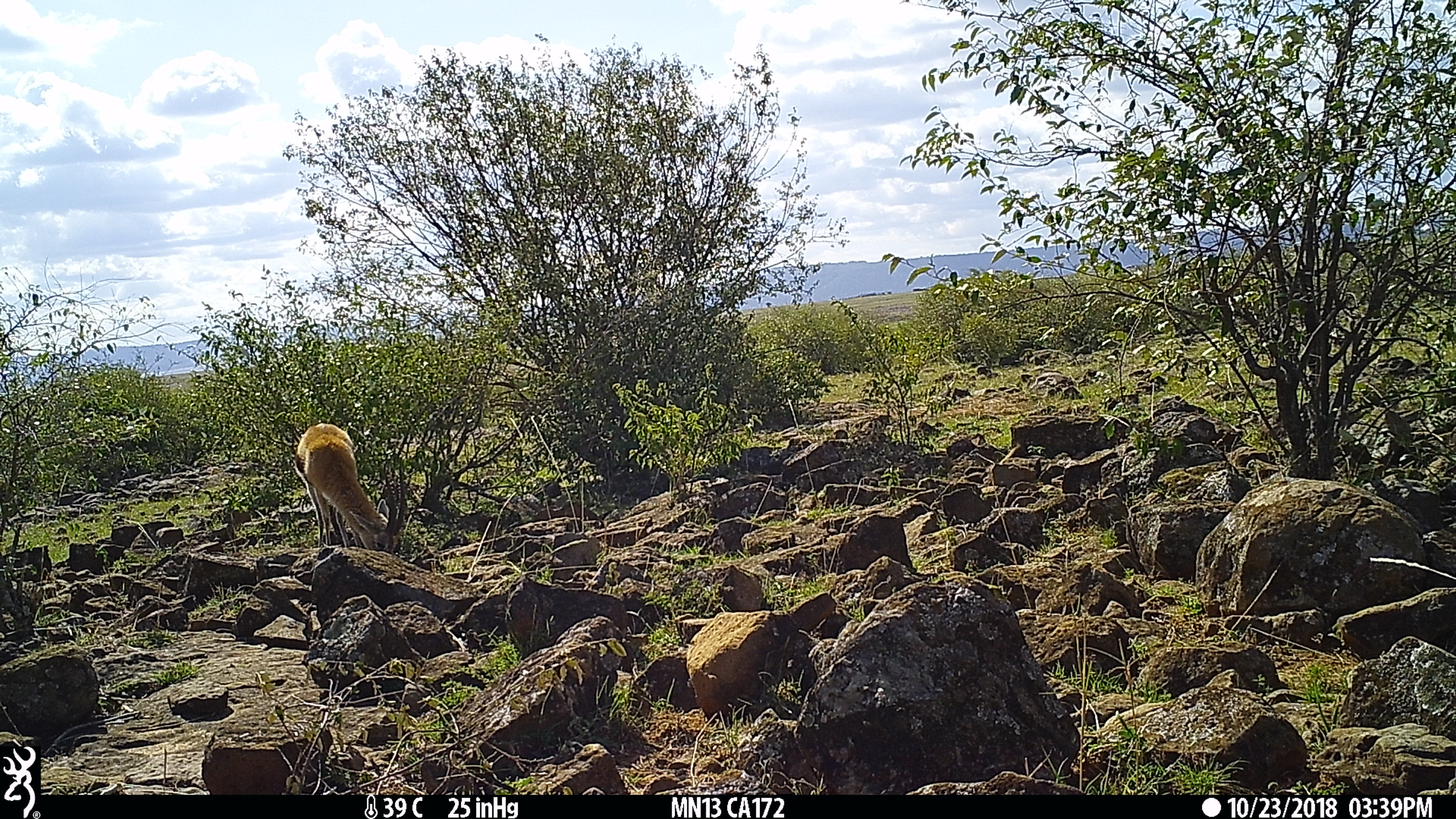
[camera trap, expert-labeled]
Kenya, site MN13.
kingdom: Animalia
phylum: Chordata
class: Mammalia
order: Artiodactyla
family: Bovidae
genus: Eudorcas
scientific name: Eudorcas thomsonii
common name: thomon's gazelle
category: gazelle thomsons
Gazelle thomsons (thomon's gazelle) (Eudorcas thomsonii).